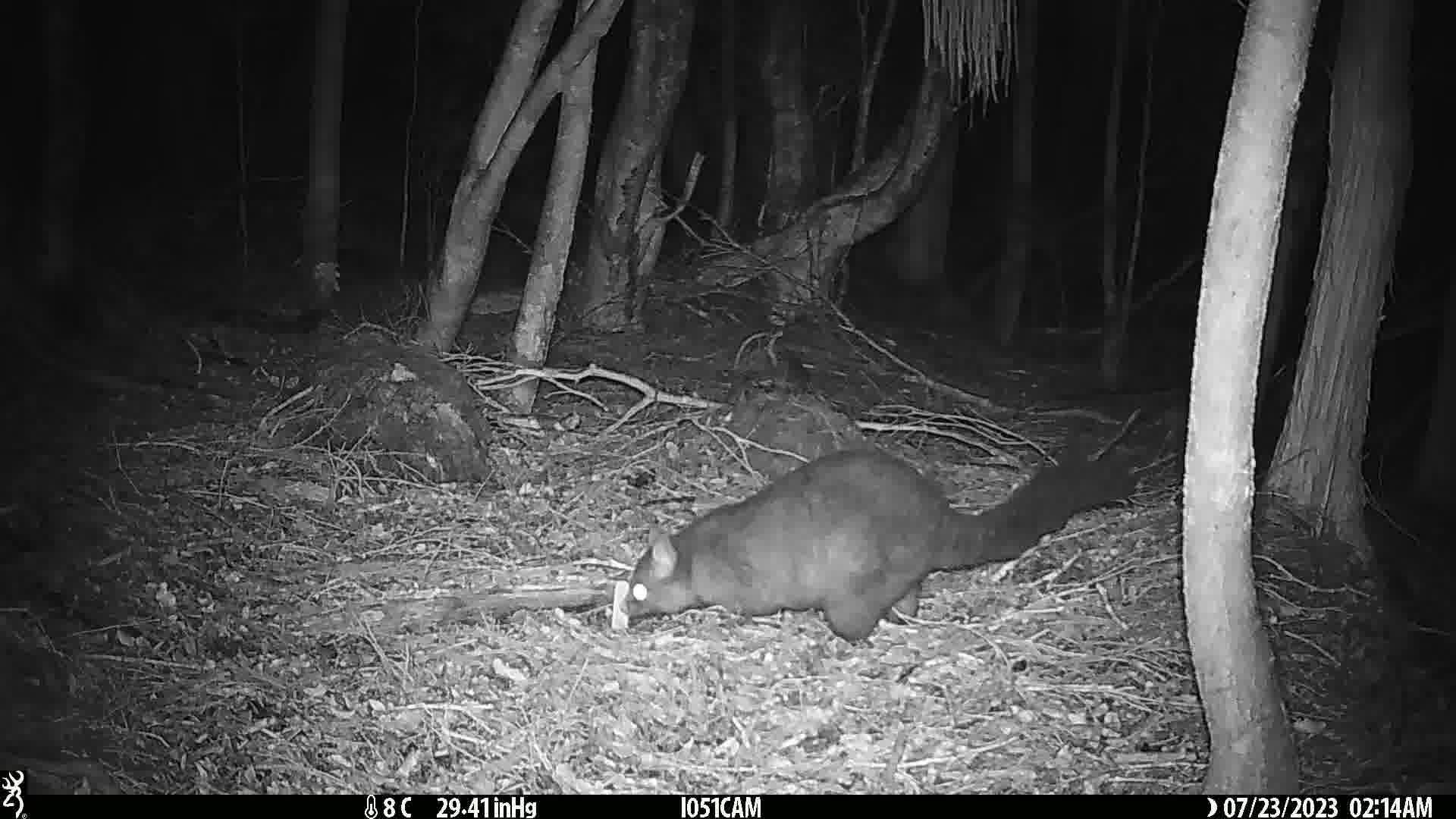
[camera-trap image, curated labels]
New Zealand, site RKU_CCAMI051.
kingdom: Animalia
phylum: Chordata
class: Mammalia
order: Diprotodontia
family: Phalangeridae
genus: Trichosurus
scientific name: Trichosurus vulpecula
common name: common brushtail possum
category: possum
Possum (common brushtail possum) (Trichosurus vulpecula).